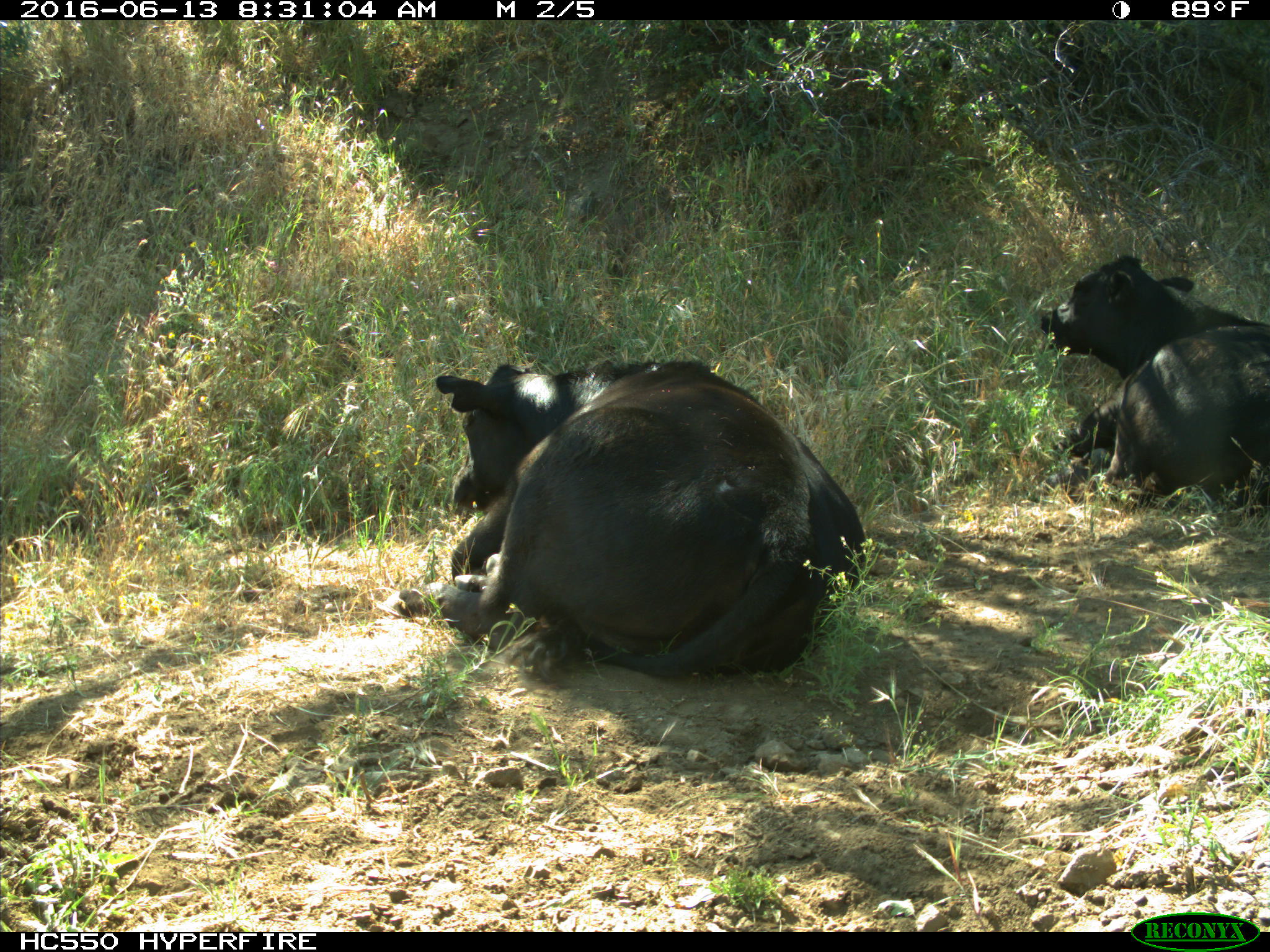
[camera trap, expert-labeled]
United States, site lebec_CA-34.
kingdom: Animalia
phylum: Chordata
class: Mammalia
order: Artiodactyla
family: Bovidae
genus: Bos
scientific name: Bos taurus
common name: domestic cow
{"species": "Bos taurus (domestic cow)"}